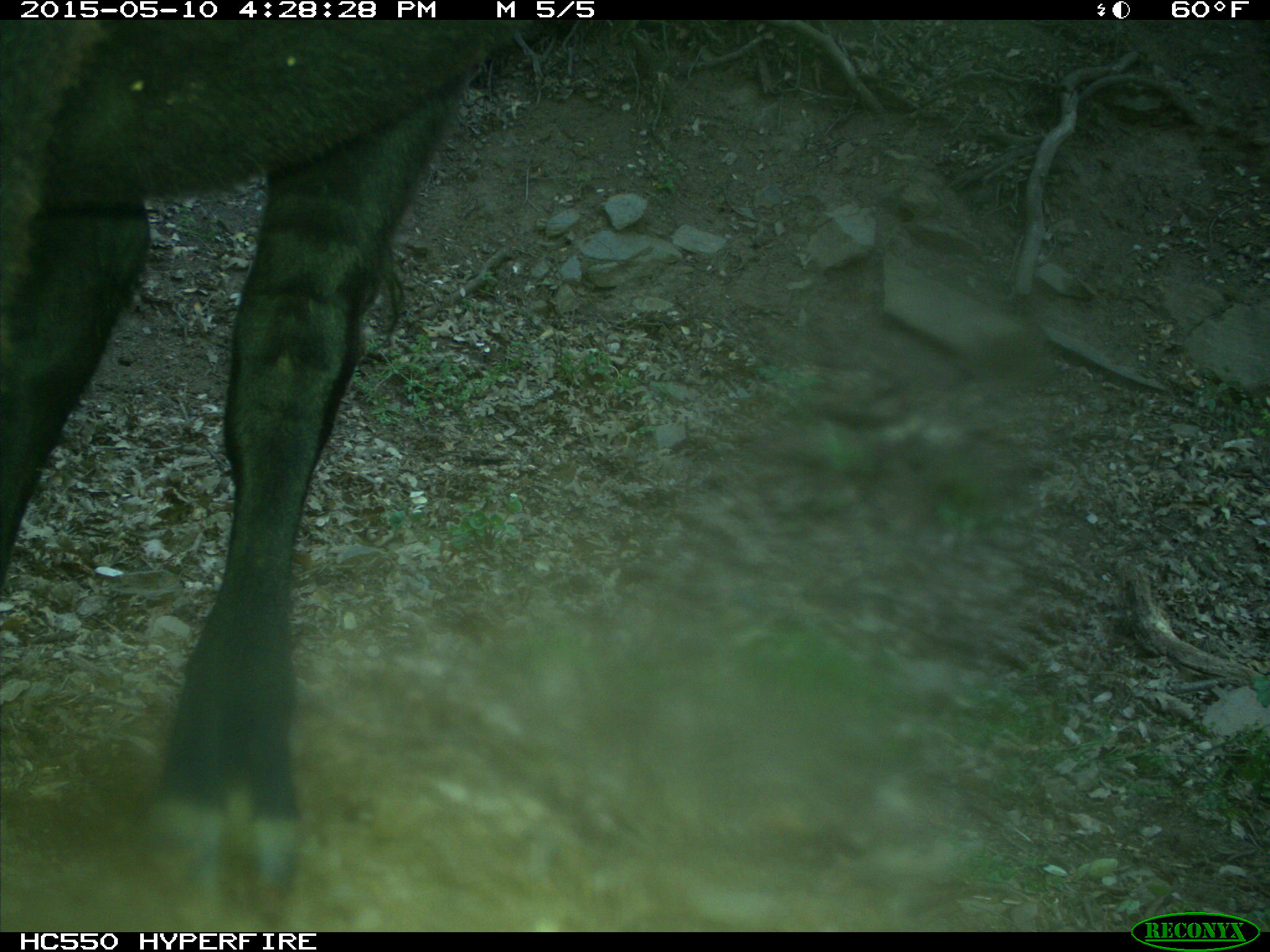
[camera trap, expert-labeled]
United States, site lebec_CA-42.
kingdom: Animalia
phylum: Chordata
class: Mammalia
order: Artiodactyla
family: Bovidae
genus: Bos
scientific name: Bos taurus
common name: domestic cow